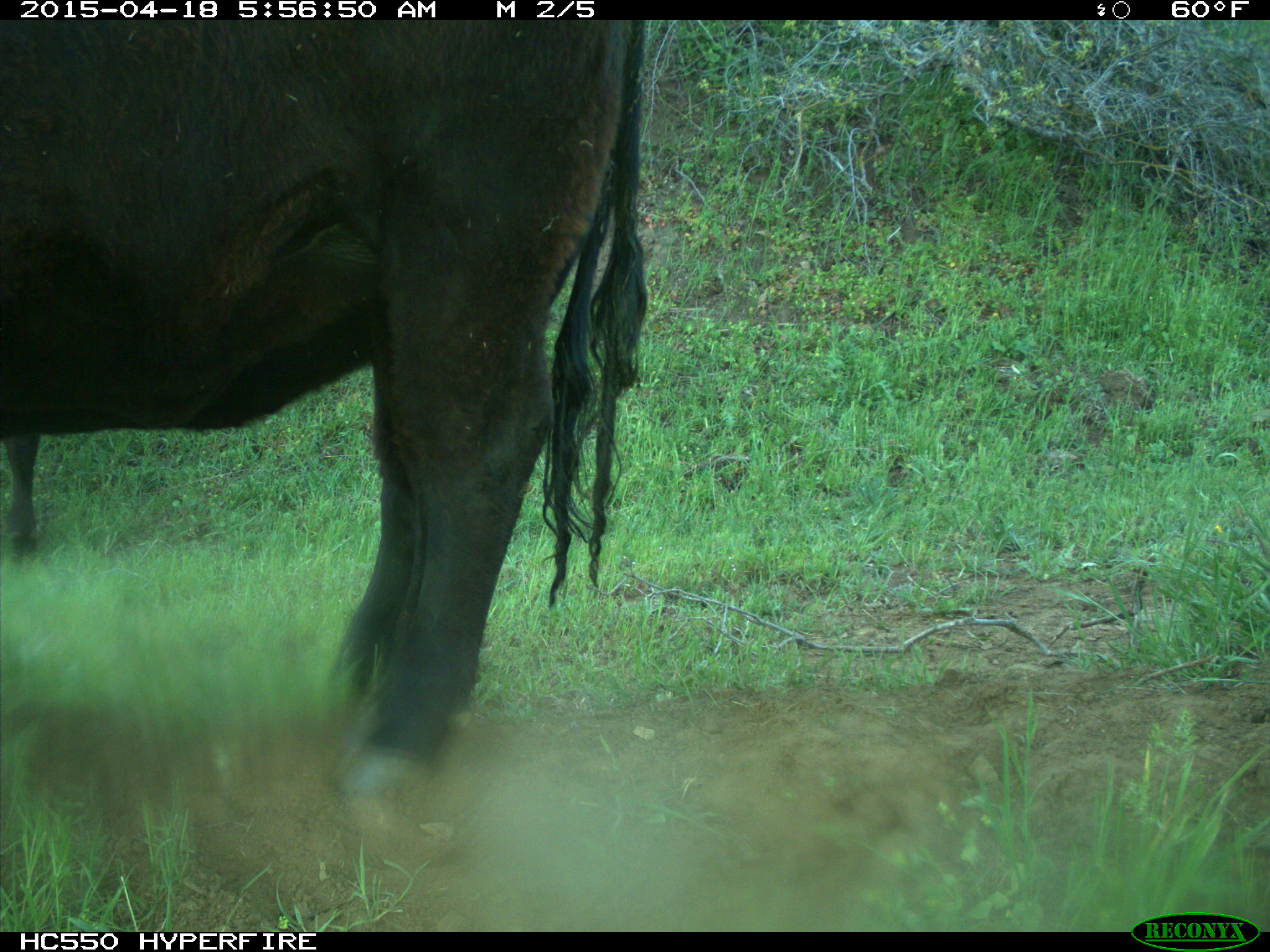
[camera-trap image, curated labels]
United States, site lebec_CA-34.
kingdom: Animalia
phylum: Chordata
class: Mammalia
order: Artiodactyla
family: Bovidae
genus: Bos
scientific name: Bos taurus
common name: domestic cow